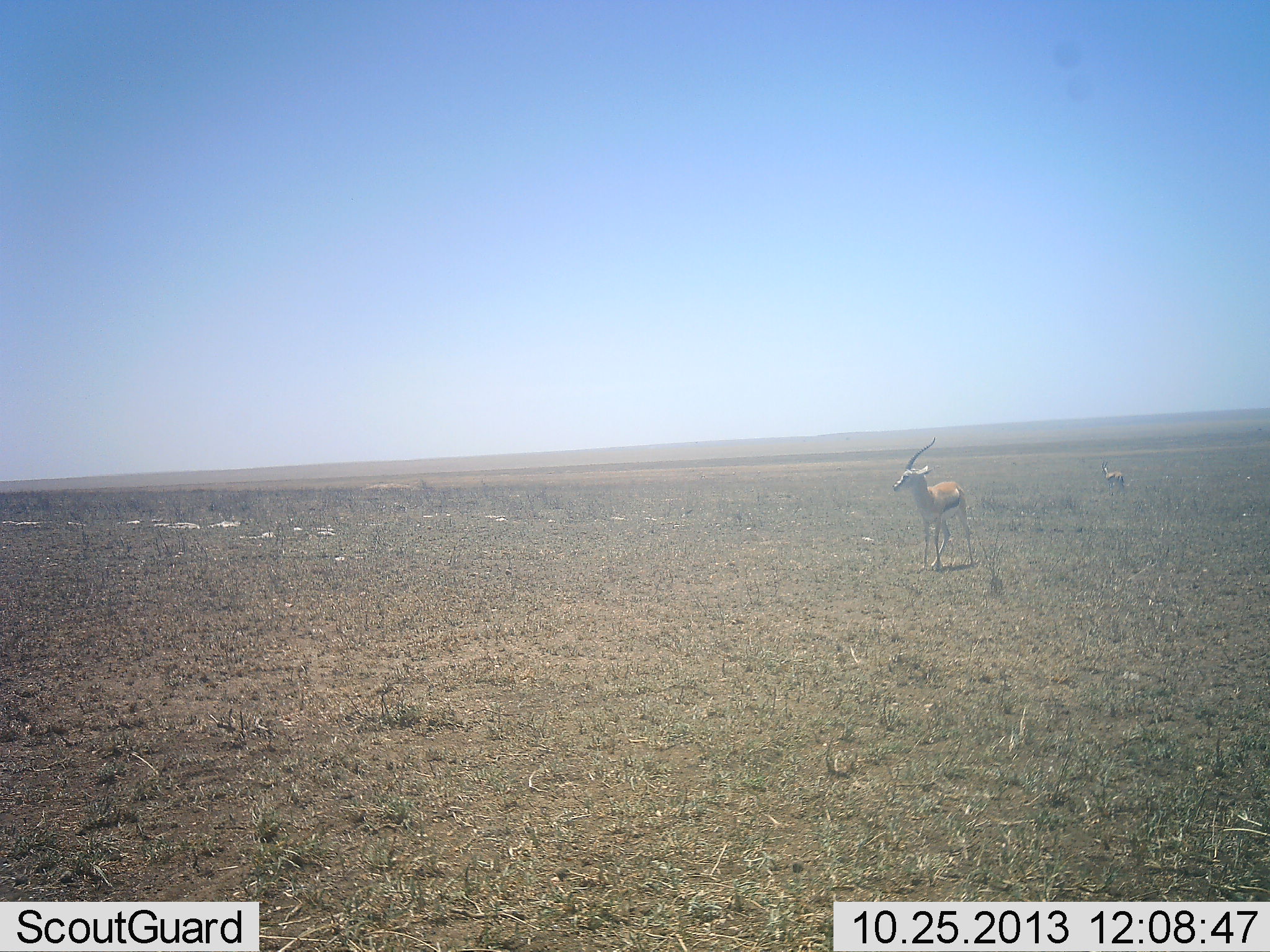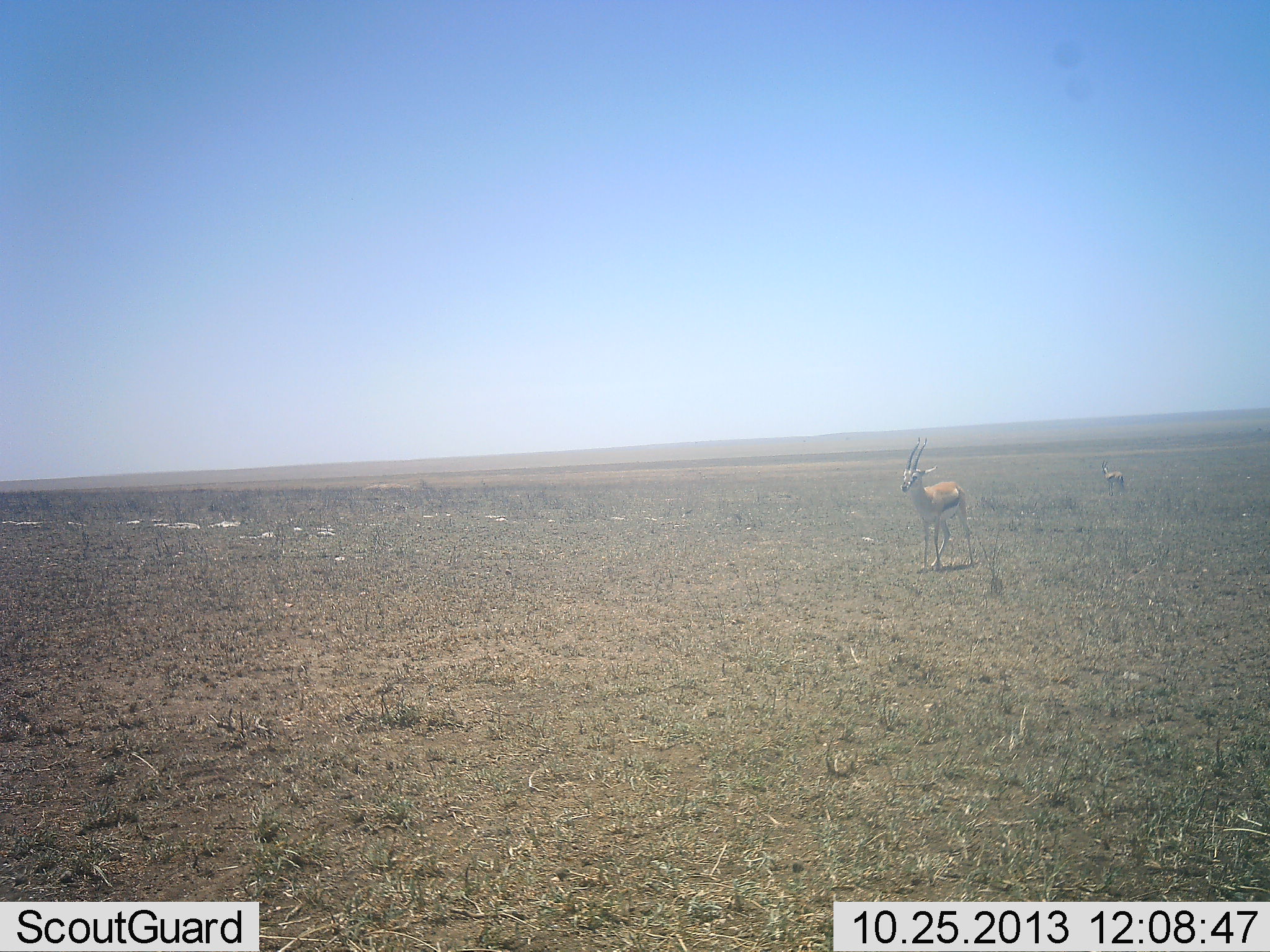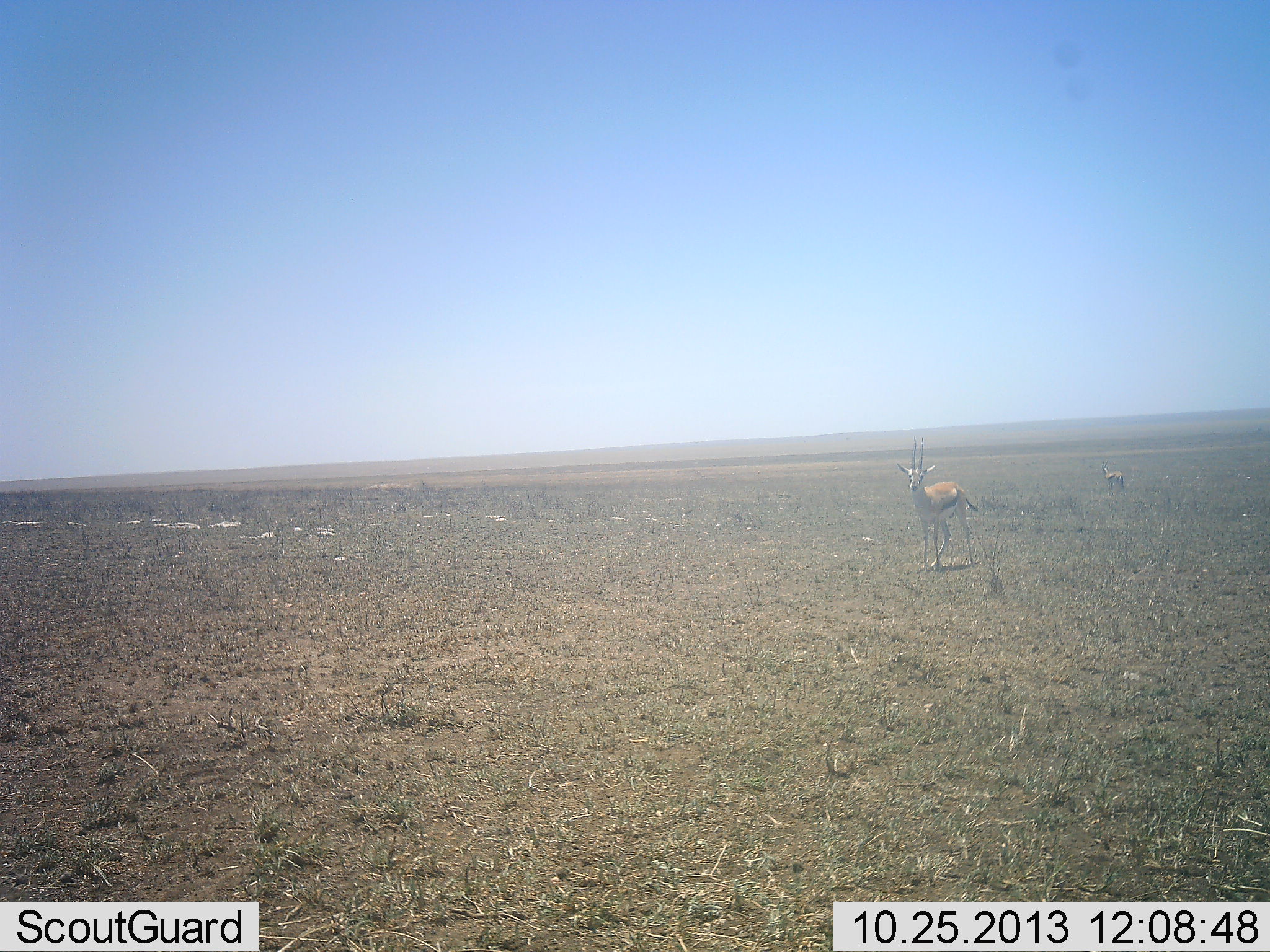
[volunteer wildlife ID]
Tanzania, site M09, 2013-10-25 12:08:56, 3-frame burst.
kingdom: Animalia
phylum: Chordata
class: Mammalia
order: Artiodactyla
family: Bovidae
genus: Eudorcas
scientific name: Eudorcas thomsonii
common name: thomson's gazelle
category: gazellethomsons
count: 2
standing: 88%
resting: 0%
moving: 12%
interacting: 0%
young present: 0%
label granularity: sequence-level